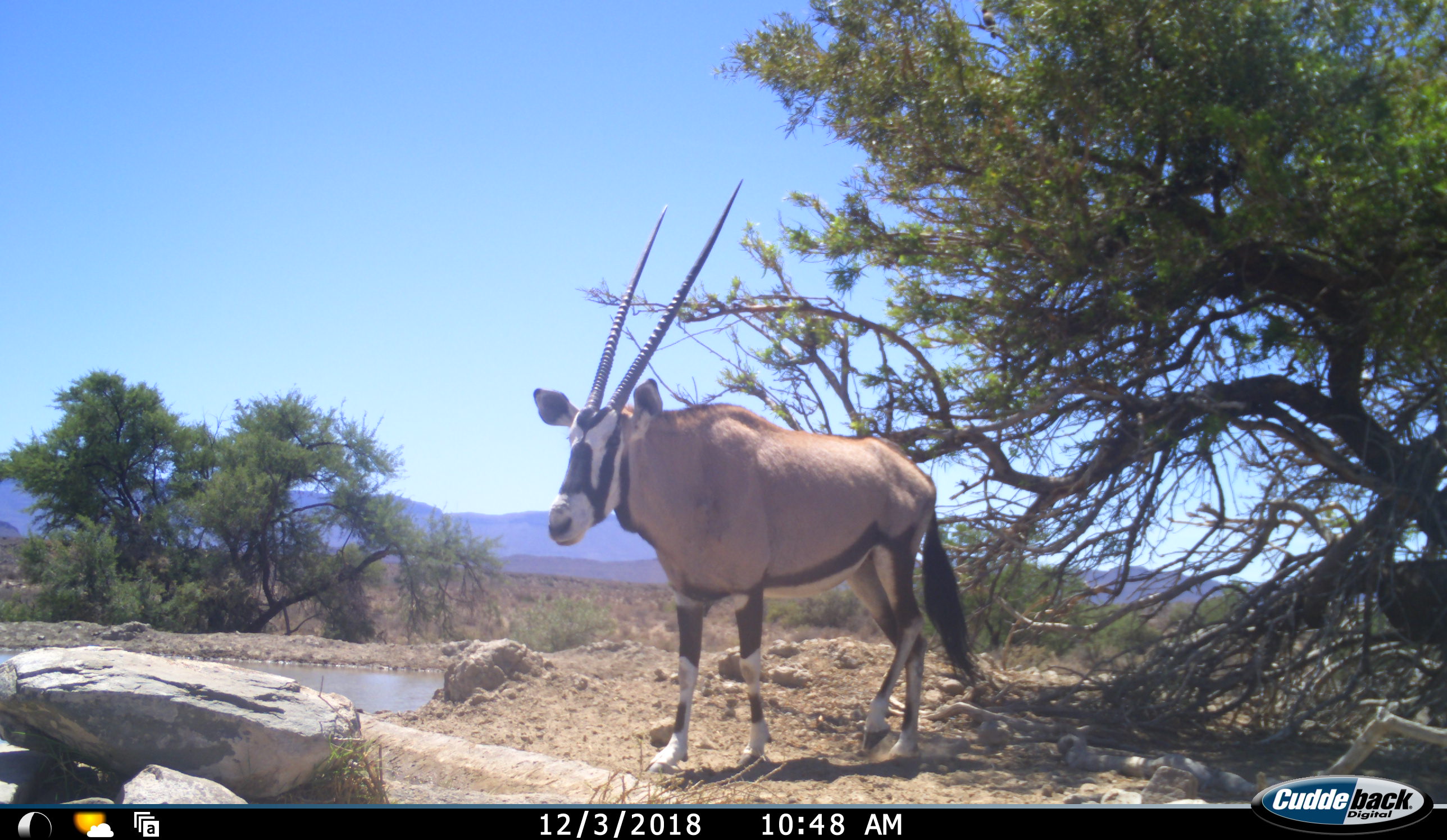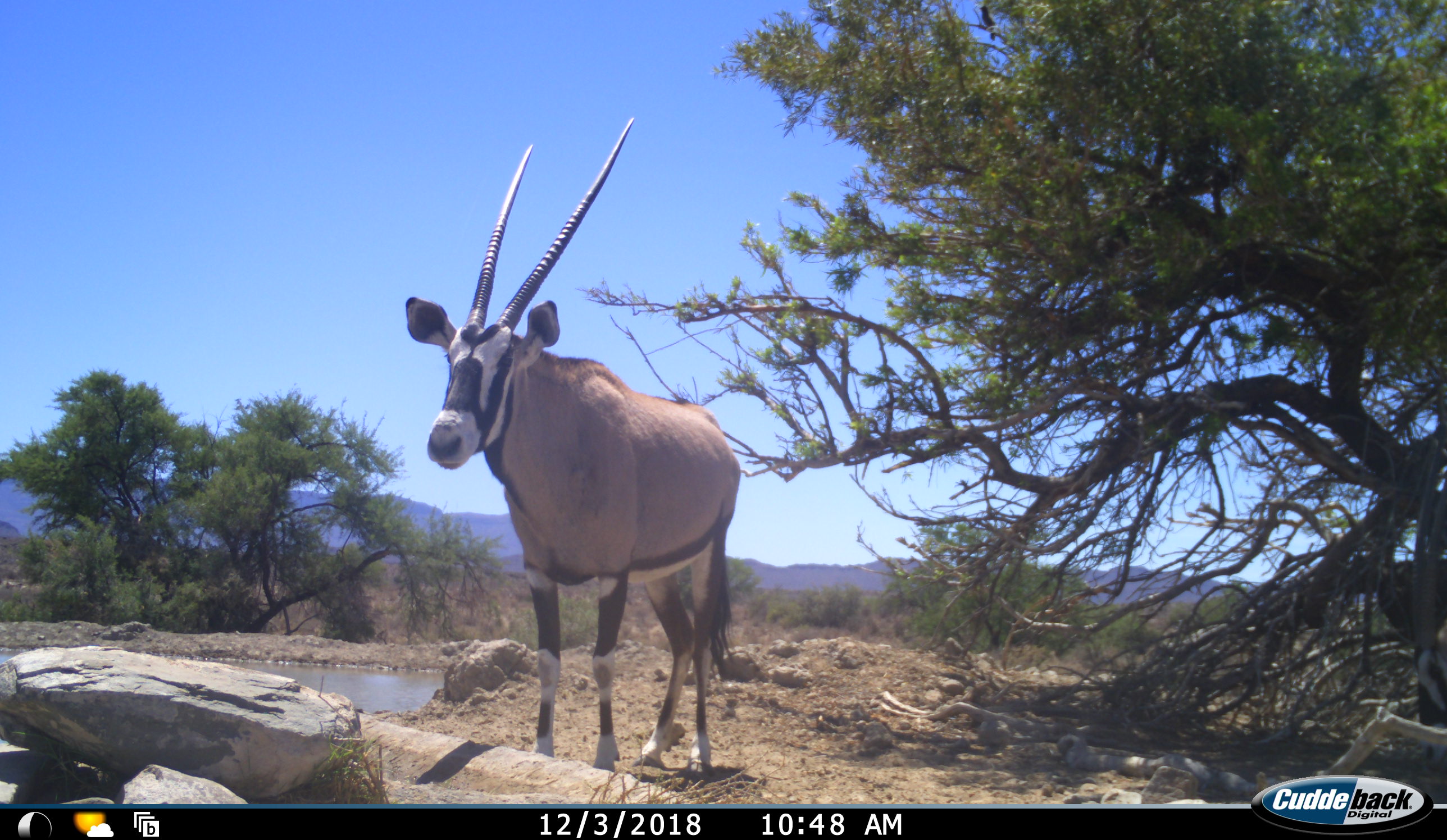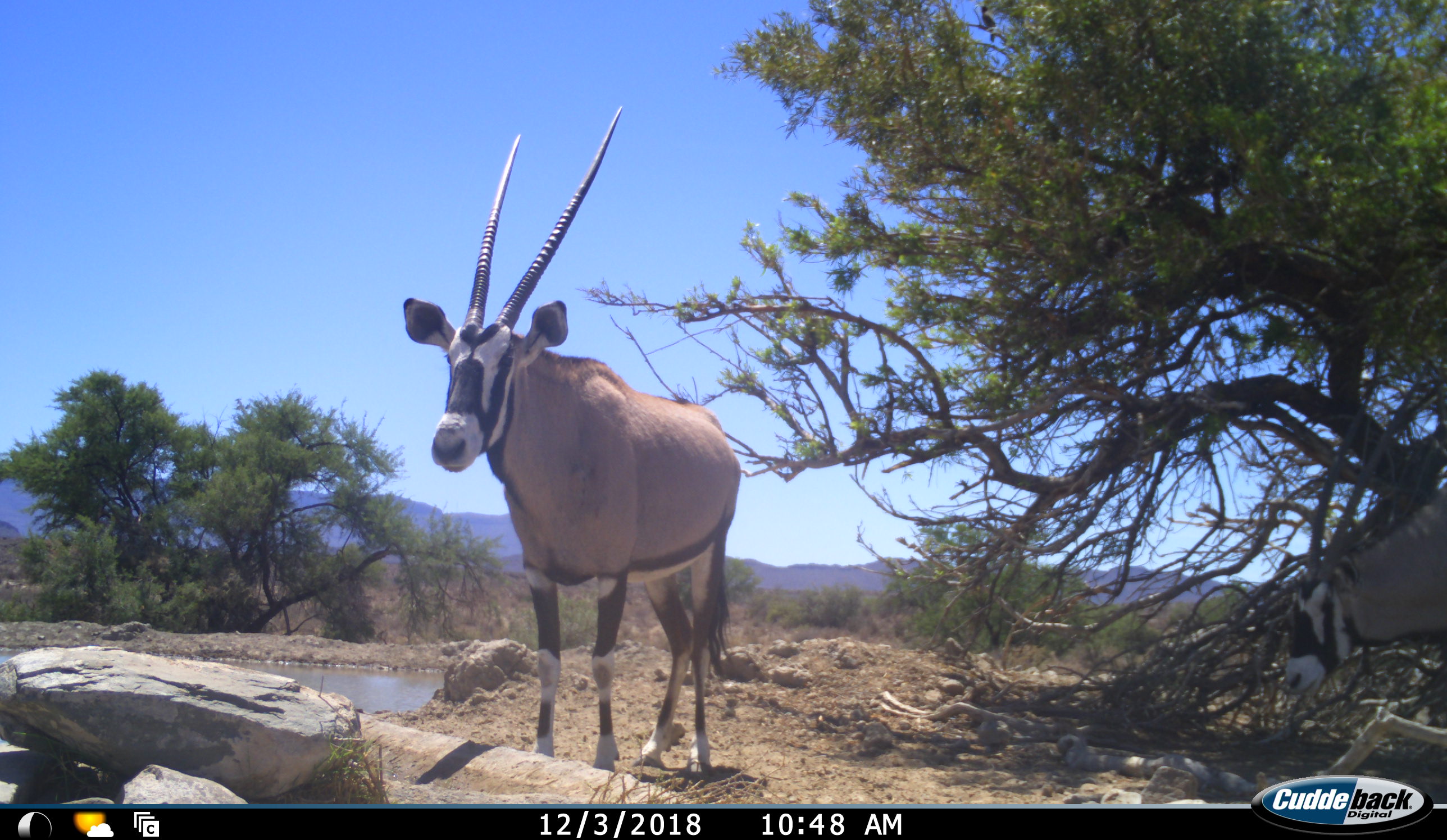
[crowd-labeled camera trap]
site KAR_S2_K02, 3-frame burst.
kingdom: Animalia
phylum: Chordata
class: Mammalia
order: Artiodactyla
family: Bovidae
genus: Oryx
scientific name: Oryx gazella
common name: gemsbok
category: oryx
Oryx (gemsbok) (Oryx gazella), count 2. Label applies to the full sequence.